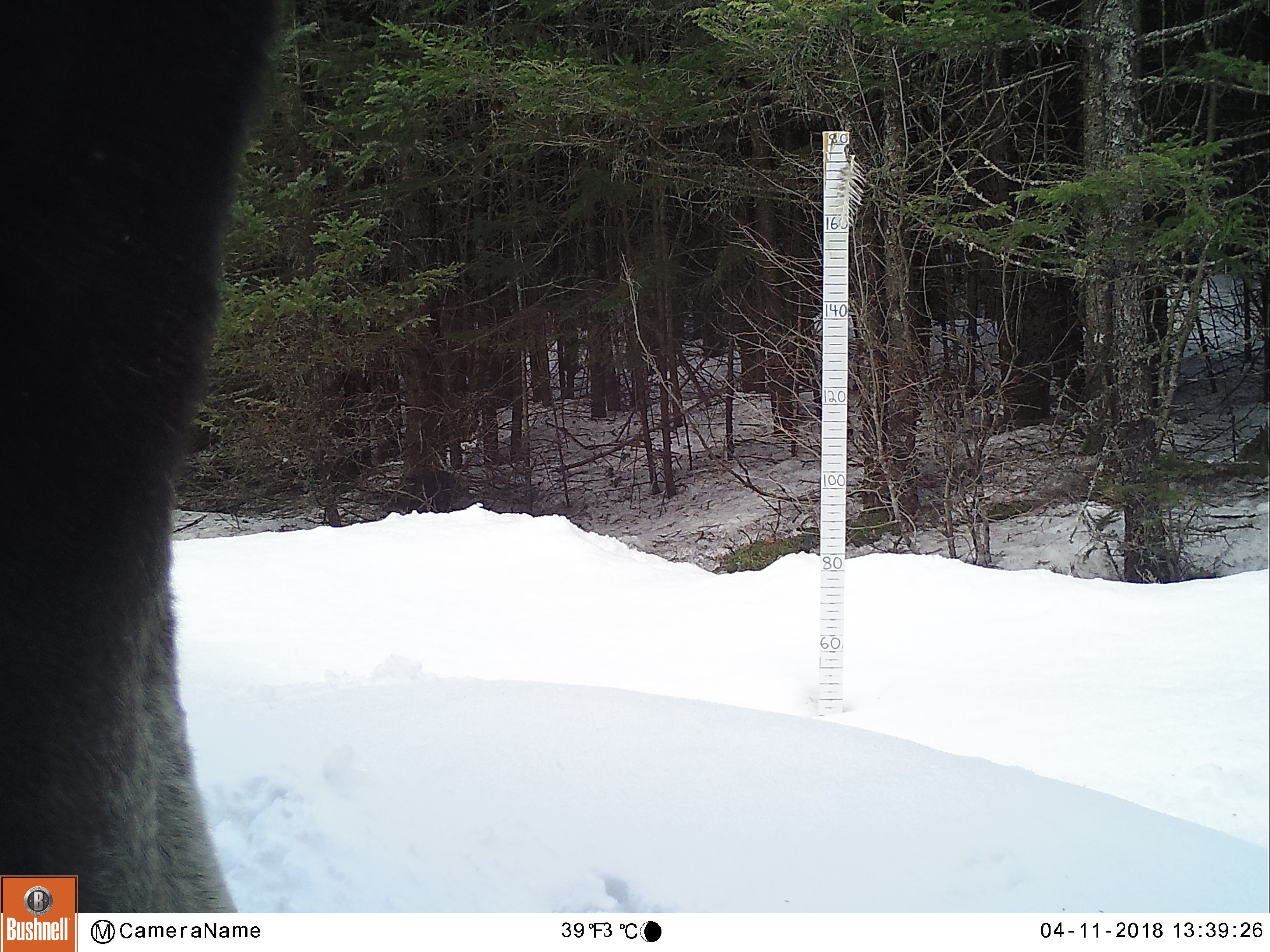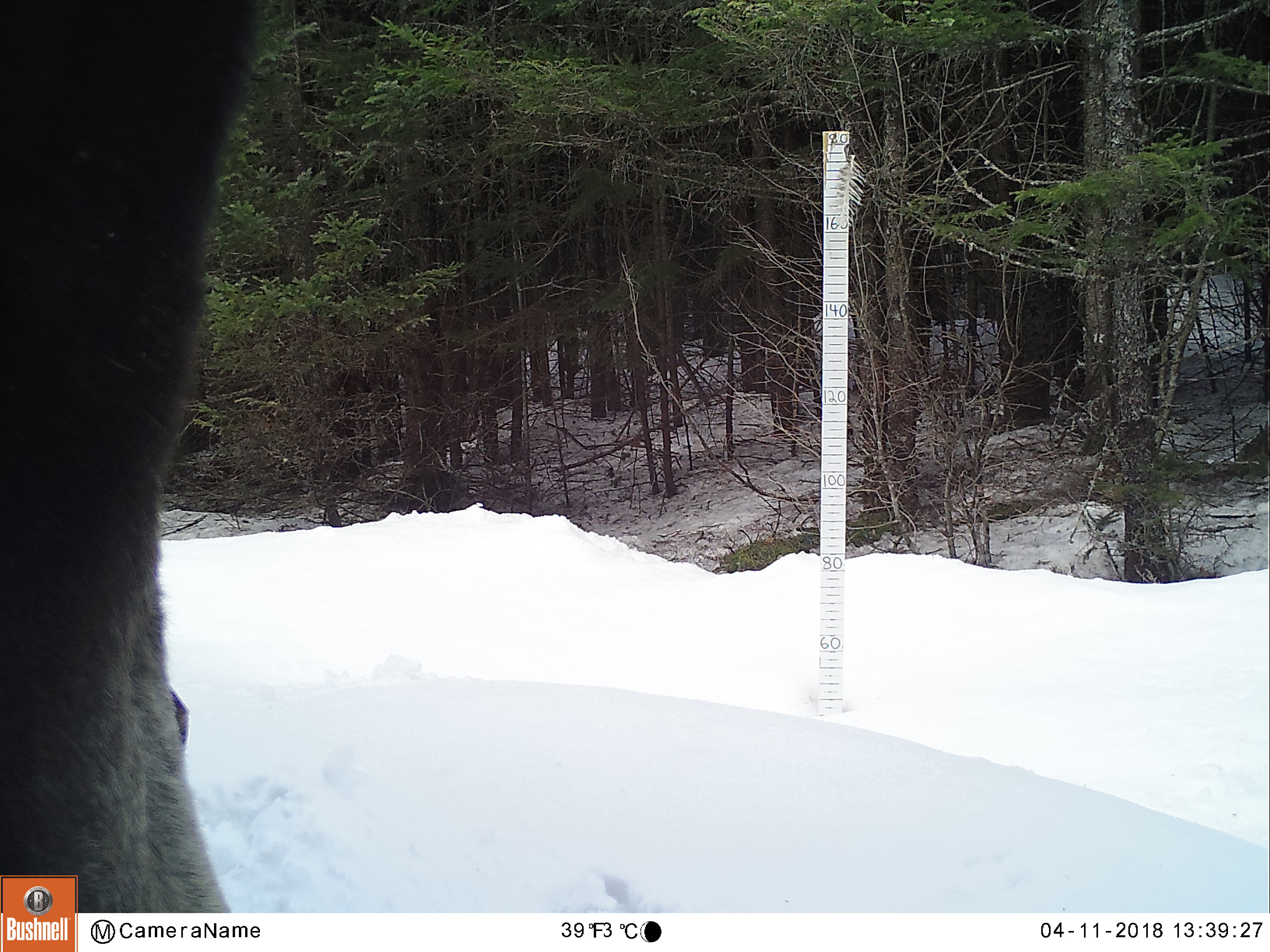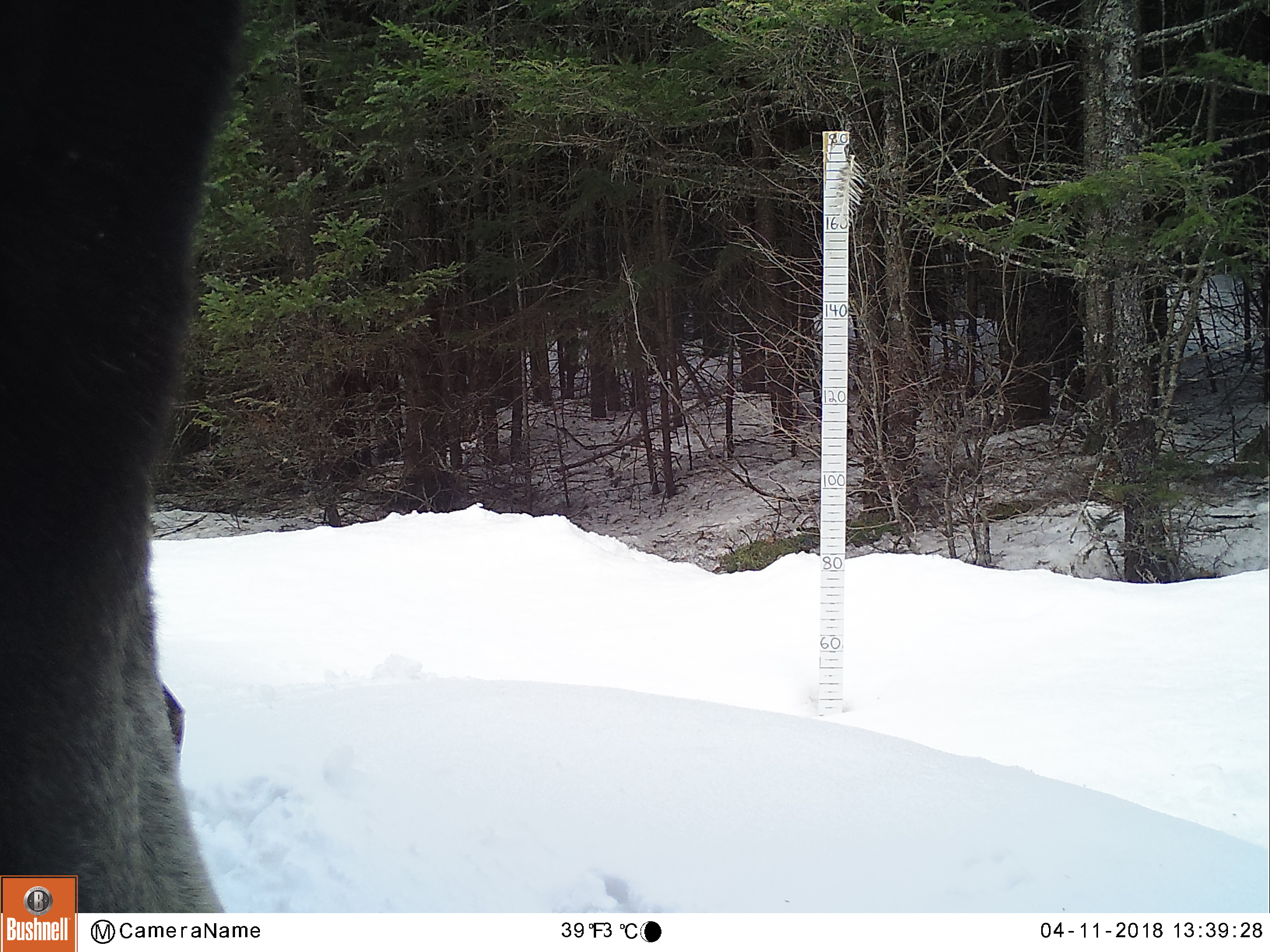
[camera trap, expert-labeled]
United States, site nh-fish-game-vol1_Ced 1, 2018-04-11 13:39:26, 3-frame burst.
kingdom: Animalia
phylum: Chordata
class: Mammalia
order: Artiodactyla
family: Cervidae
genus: Alces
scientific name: Alces alces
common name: moose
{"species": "moose (Alces alces)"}